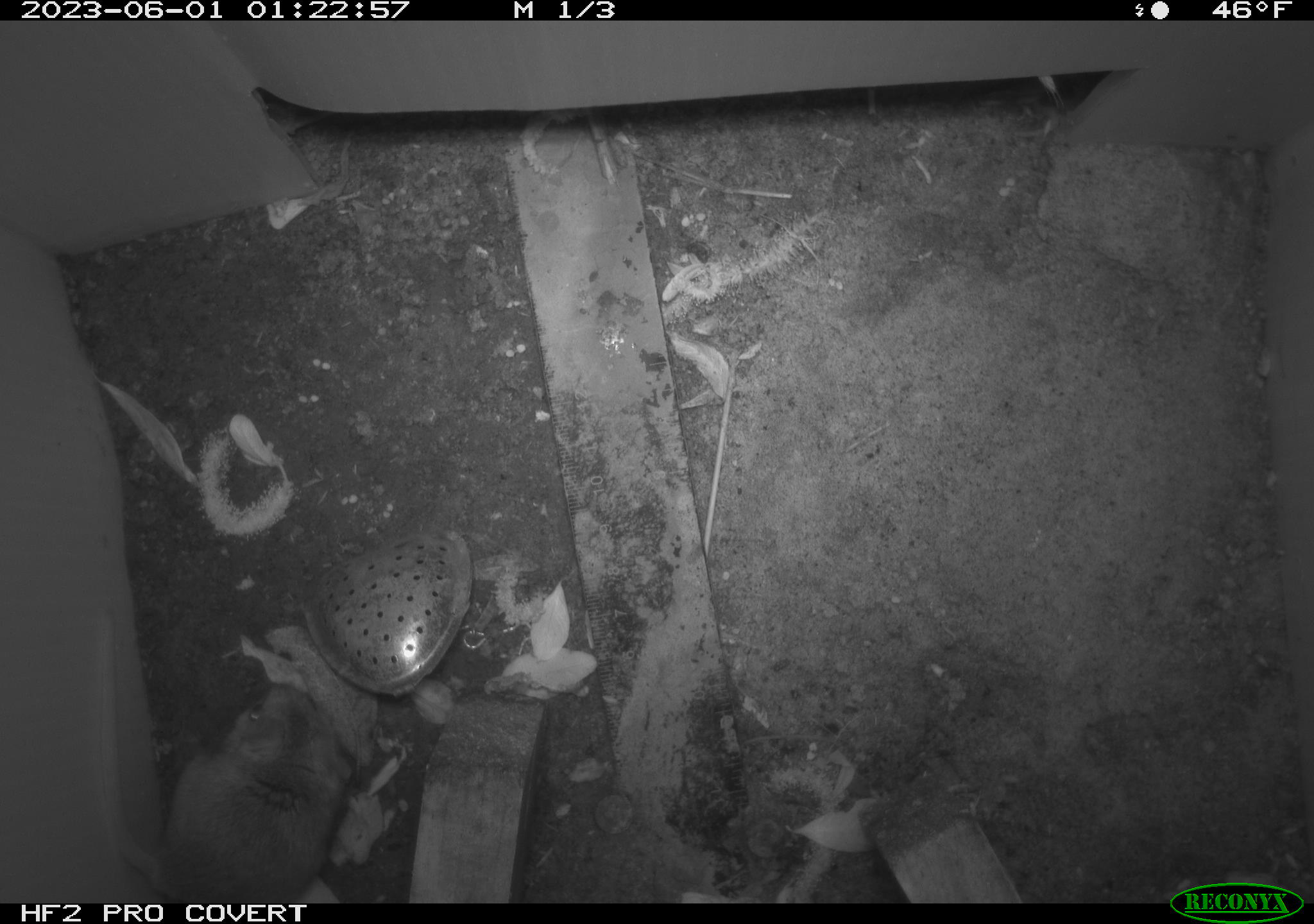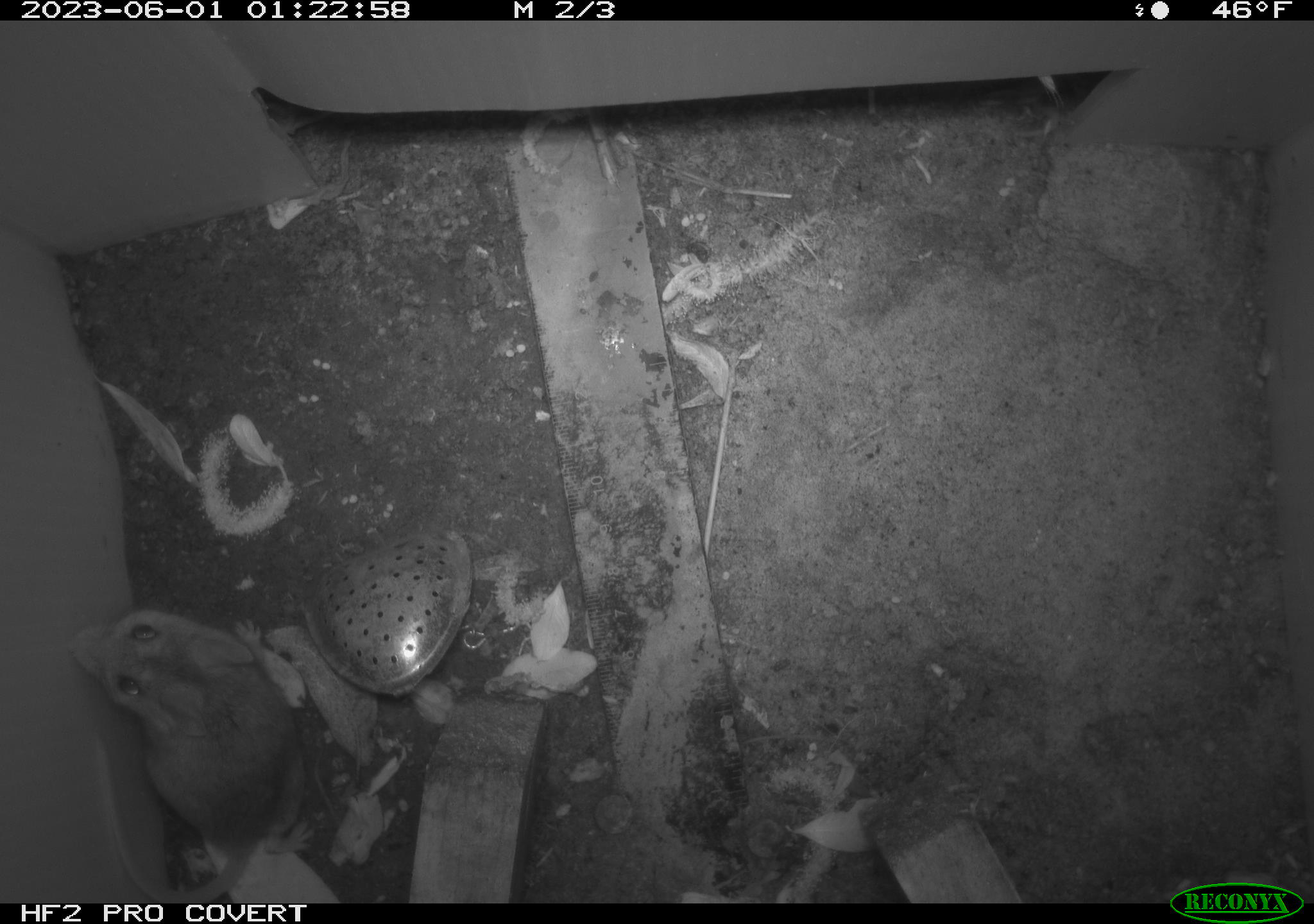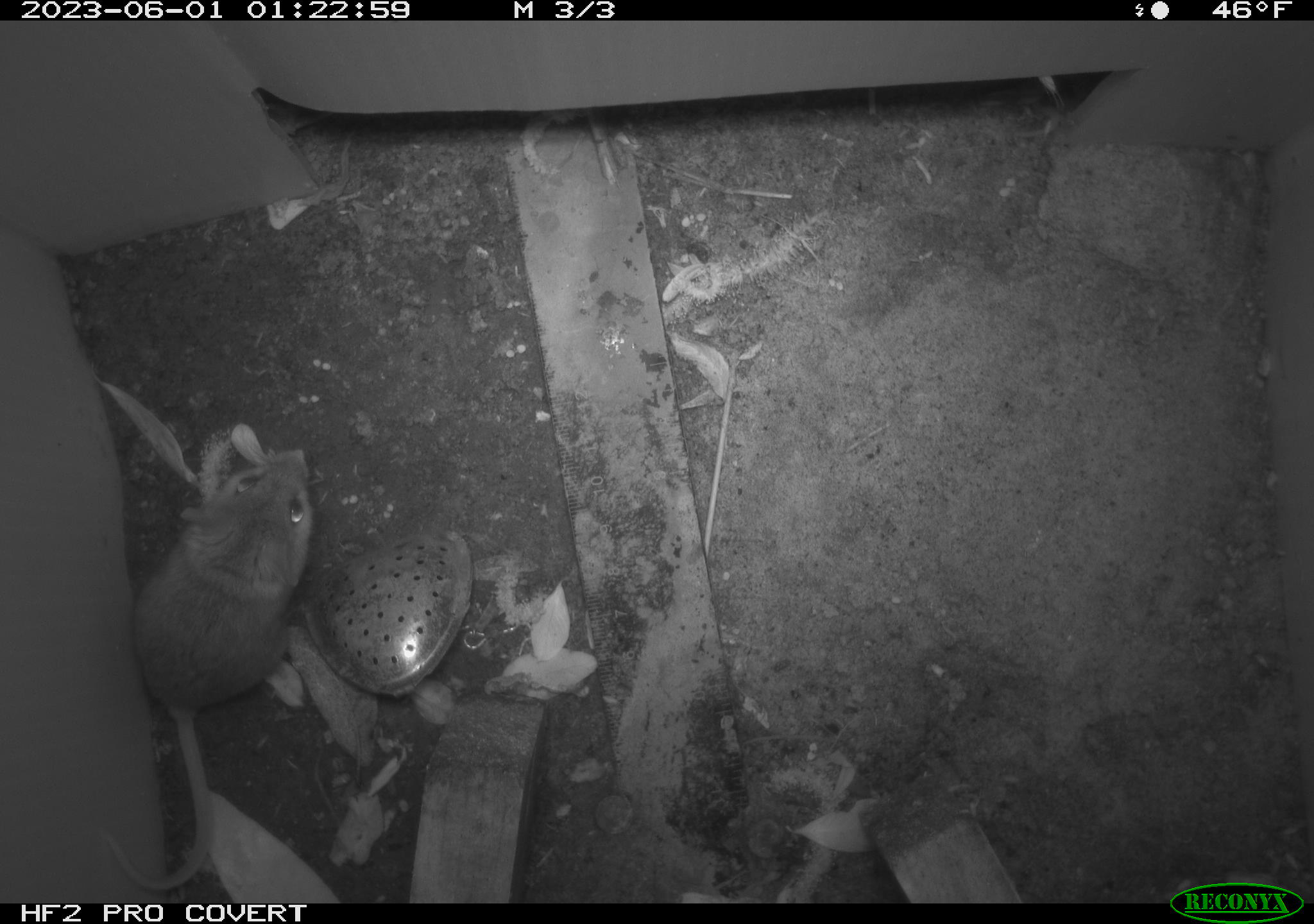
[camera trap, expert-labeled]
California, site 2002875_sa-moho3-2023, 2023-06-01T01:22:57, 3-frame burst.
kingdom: Animalia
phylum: Chordata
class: Mammalia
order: Rodentia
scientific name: Rodentia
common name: mouse species